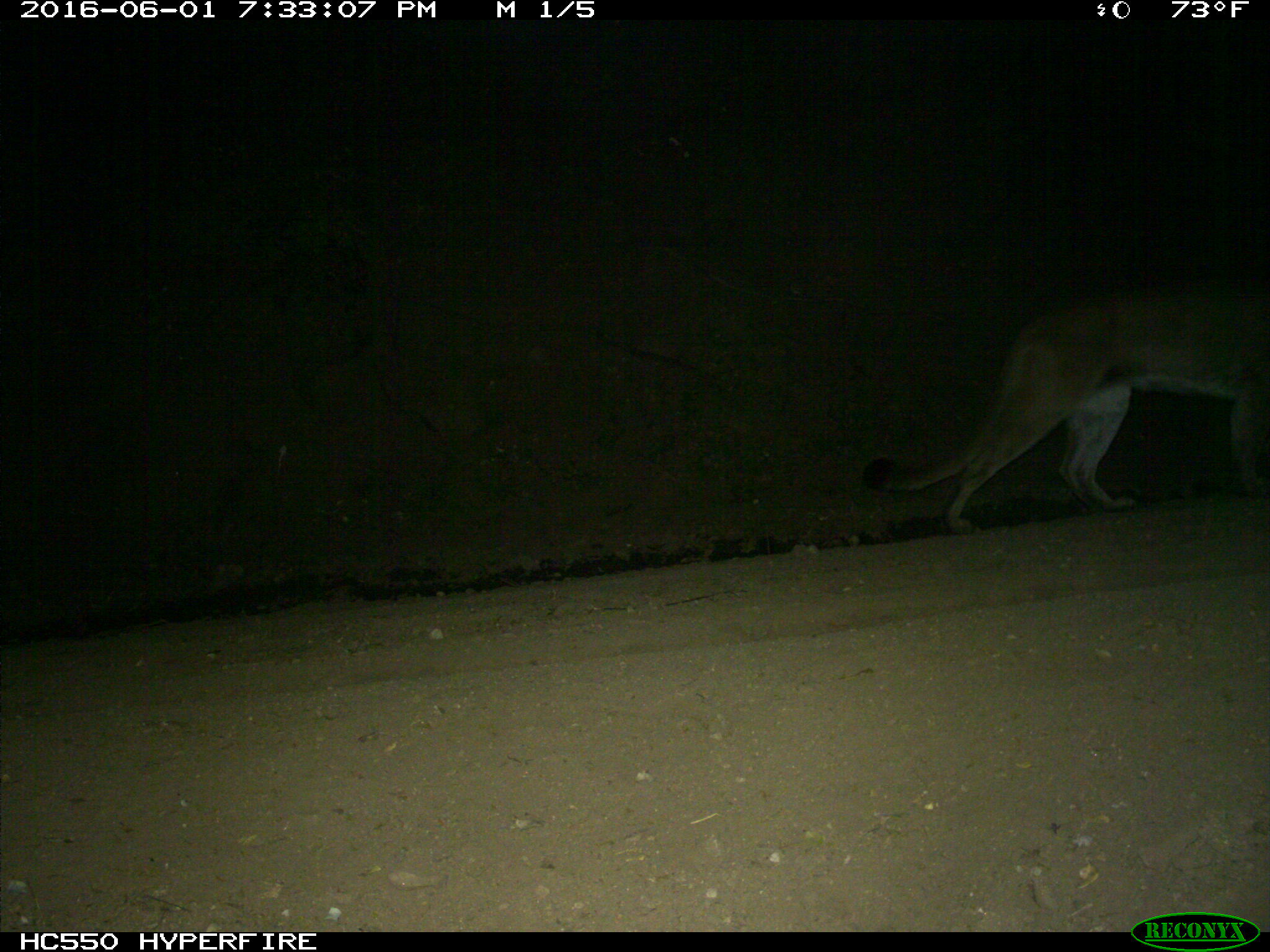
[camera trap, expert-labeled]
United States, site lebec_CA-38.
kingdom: Animalia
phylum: Chordata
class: Mammalia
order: Carnivora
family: Felidae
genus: Puma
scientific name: Puma concolor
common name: mountain lion